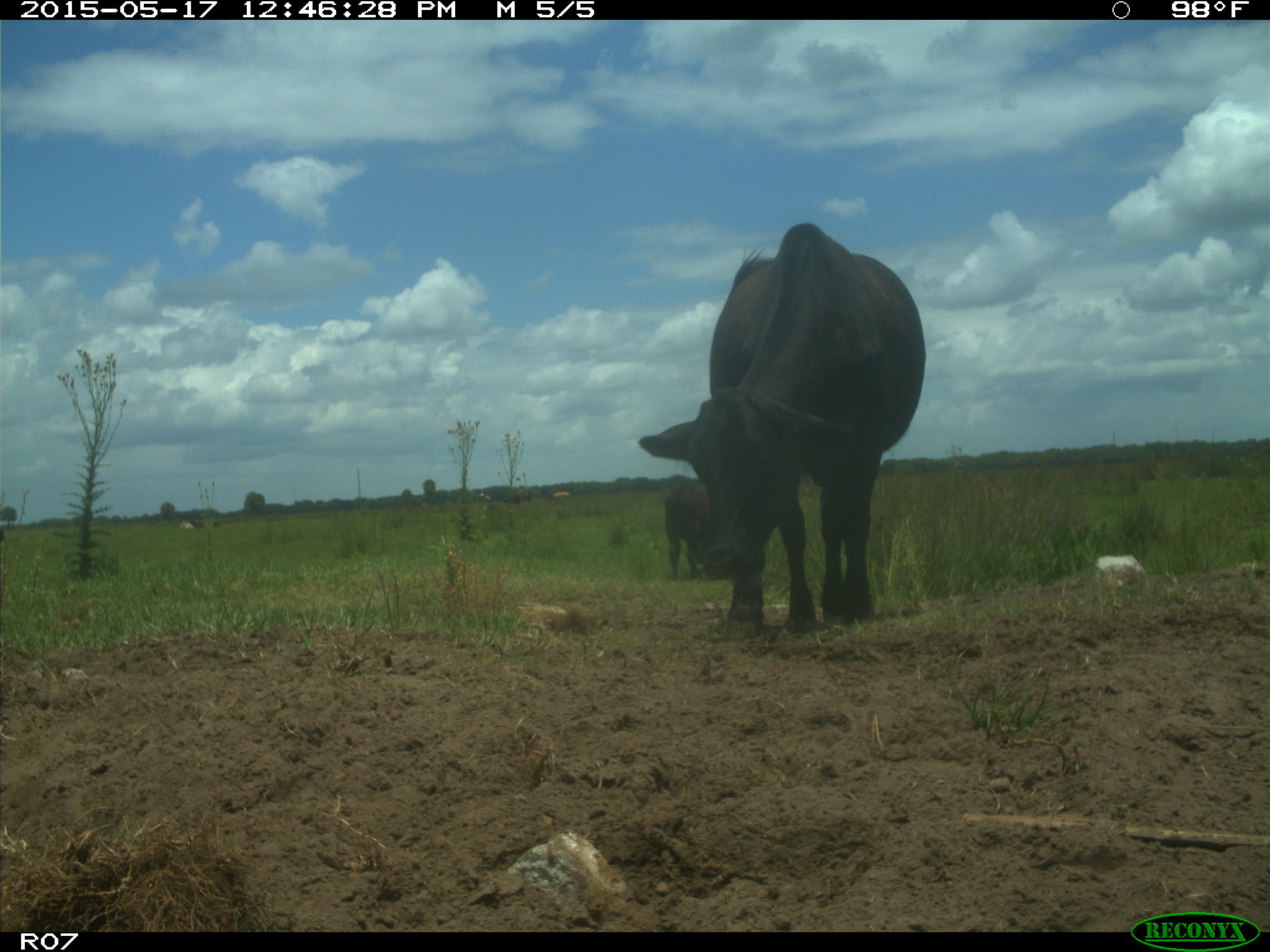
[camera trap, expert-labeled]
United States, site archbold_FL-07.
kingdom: Animalia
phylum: Chordata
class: Mammalia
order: Artiodactyla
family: Bovidae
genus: Bos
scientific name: Bos taurus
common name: domestic cow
Bos taurus (domestic cow).